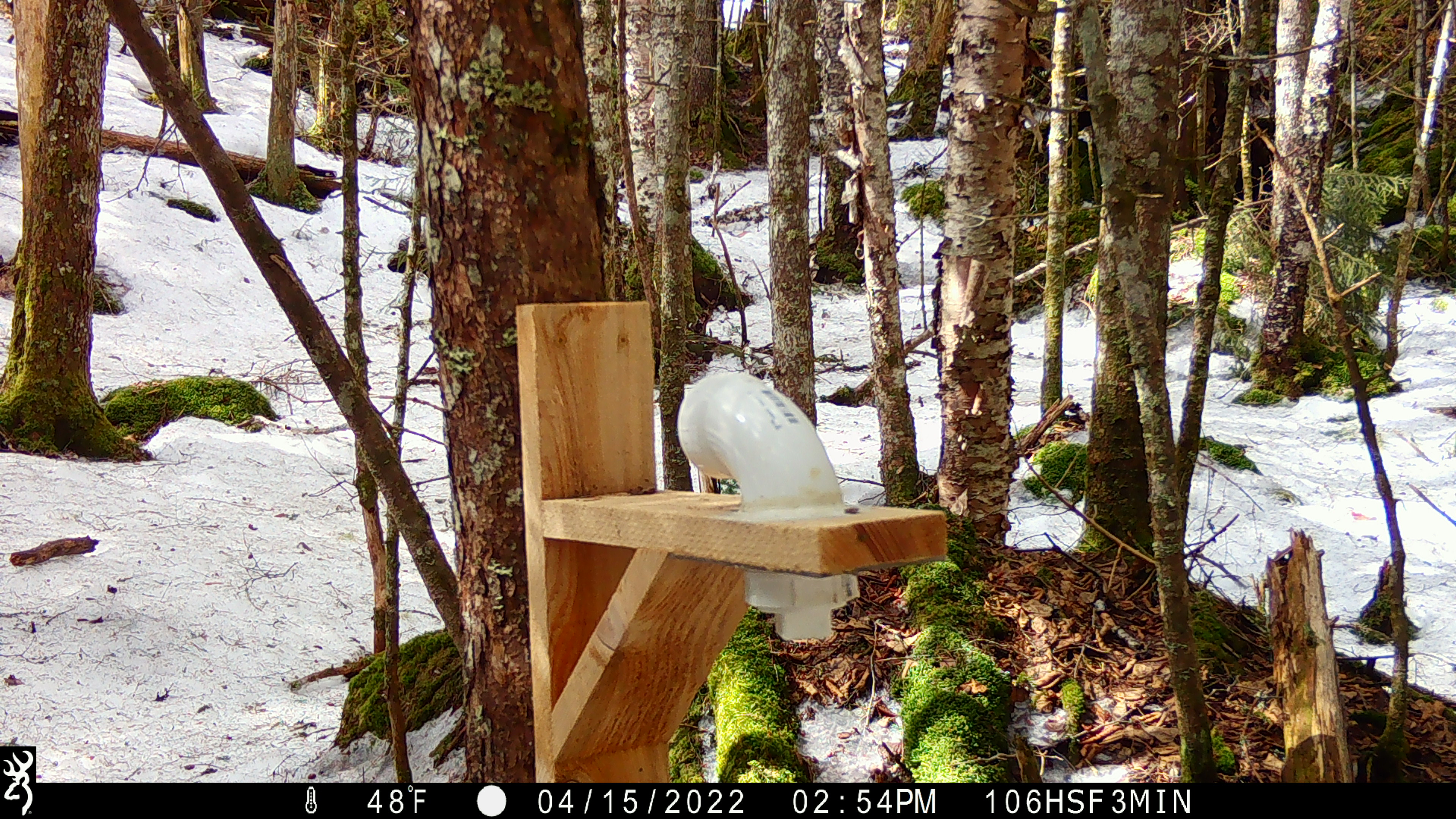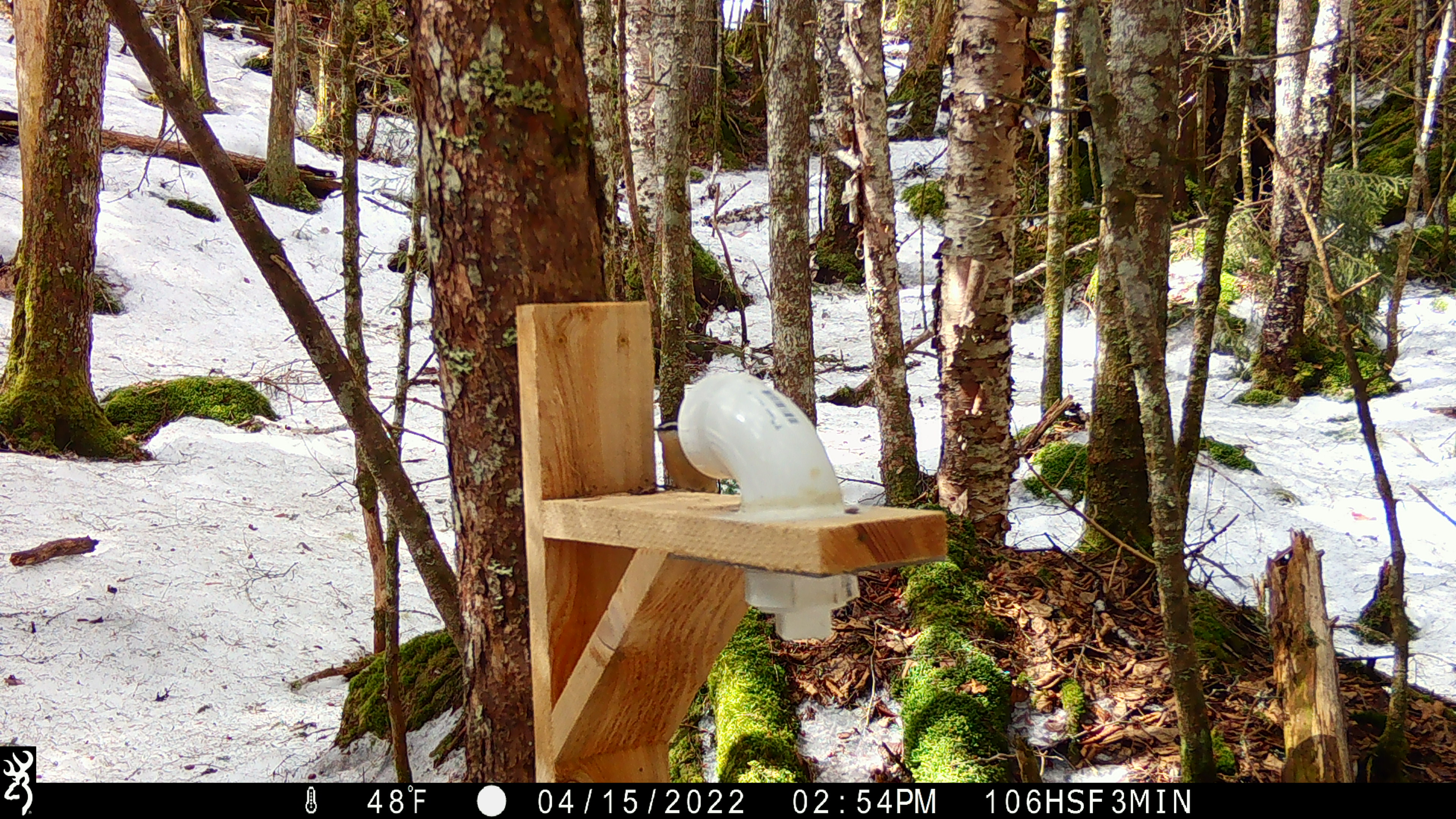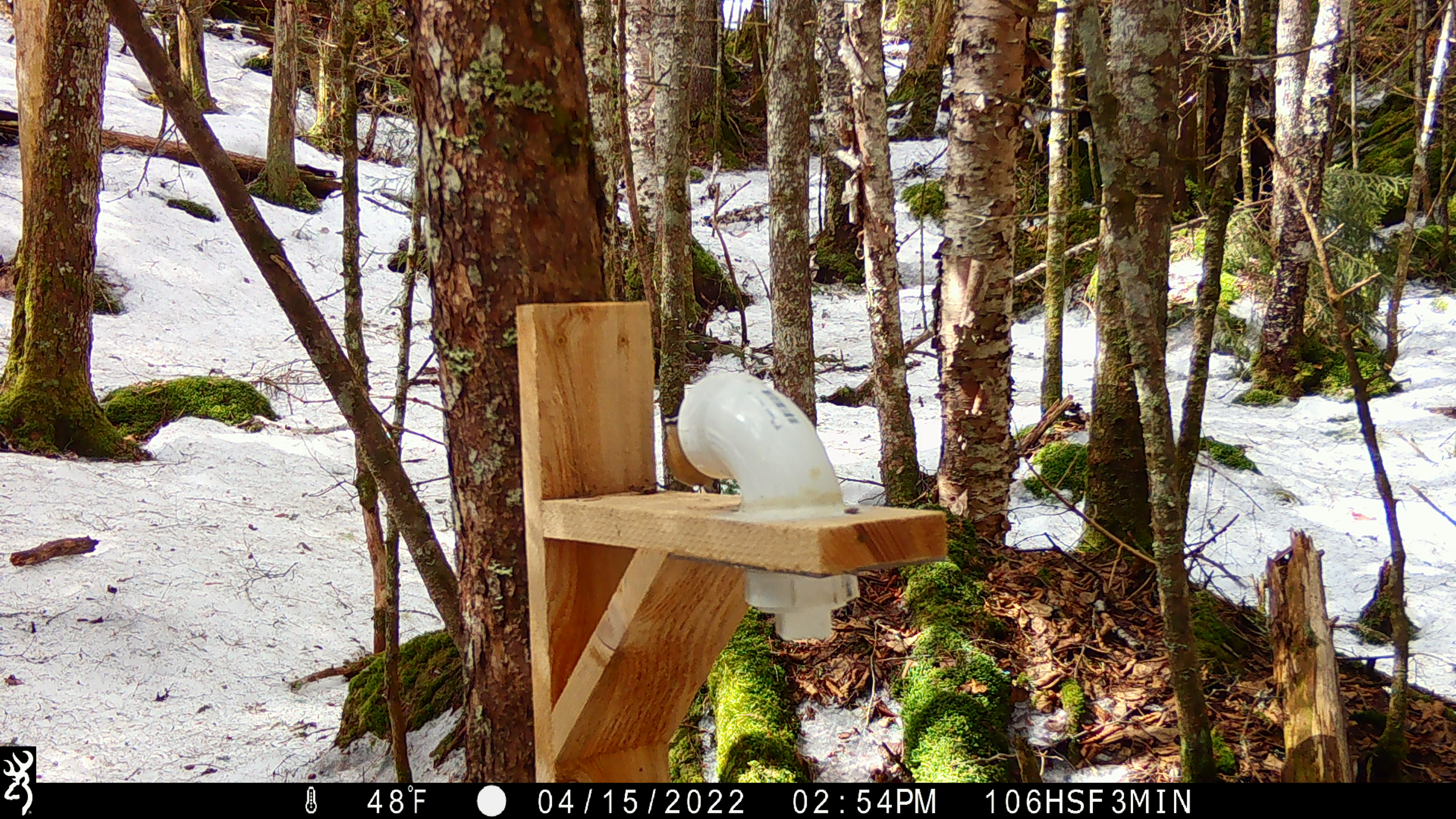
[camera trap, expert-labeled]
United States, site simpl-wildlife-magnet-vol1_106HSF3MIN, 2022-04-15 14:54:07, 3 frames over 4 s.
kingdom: Animalia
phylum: Chordata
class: Aves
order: Passeriformes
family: Sittidae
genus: Sitta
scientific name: Sitta canadensis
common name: red-breasted nuthatch